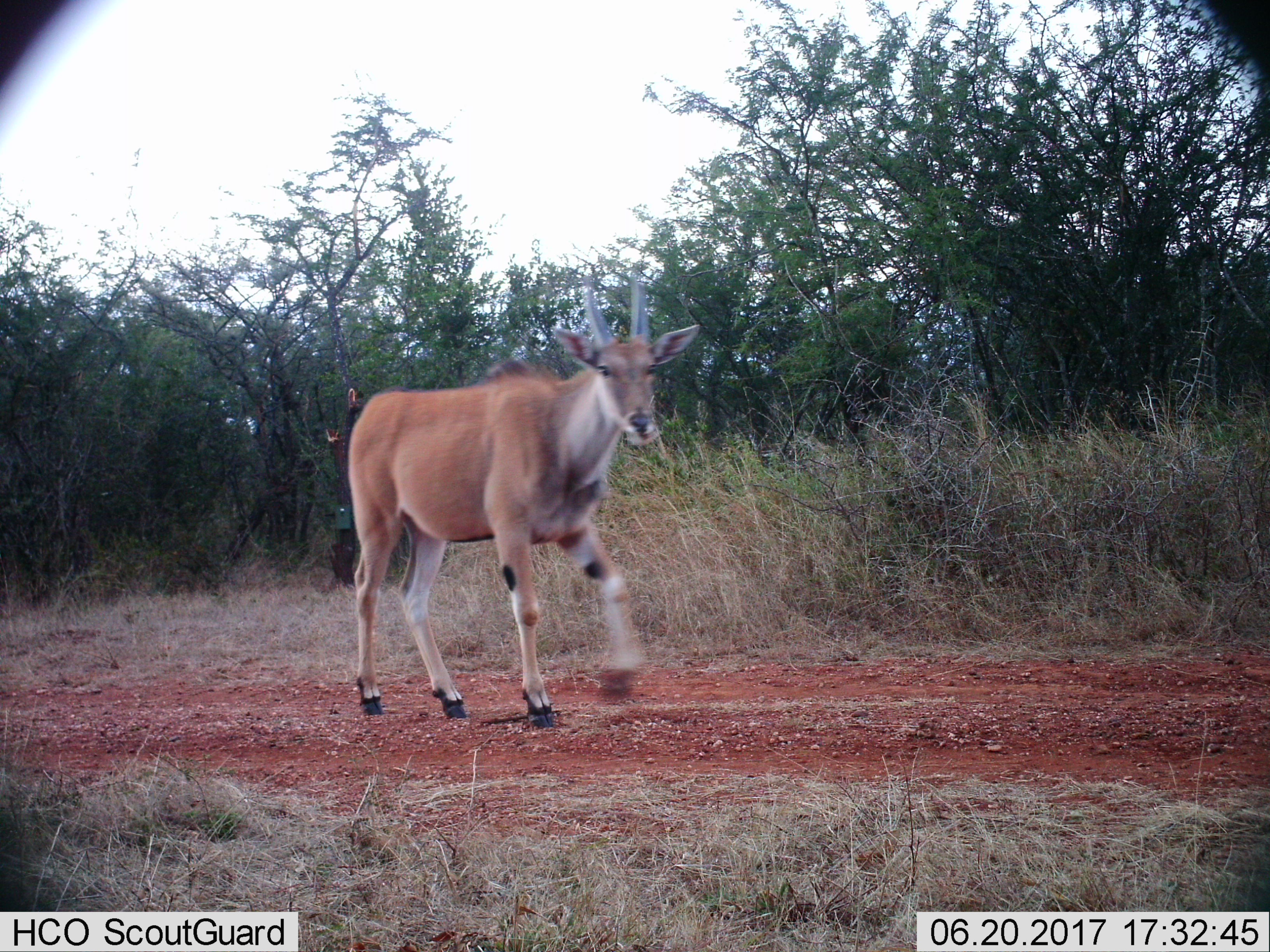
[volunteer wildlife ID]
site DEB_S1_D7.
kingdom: Animalia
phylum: Chordata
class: Mammalia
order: Artiodactyla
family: Bovidae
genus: Tragelaphus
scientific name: Tragelaphus oryx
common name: eland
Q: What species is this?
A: Eland (Tragelaphus oryx).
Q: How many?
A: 1.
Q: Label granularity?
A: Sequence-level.